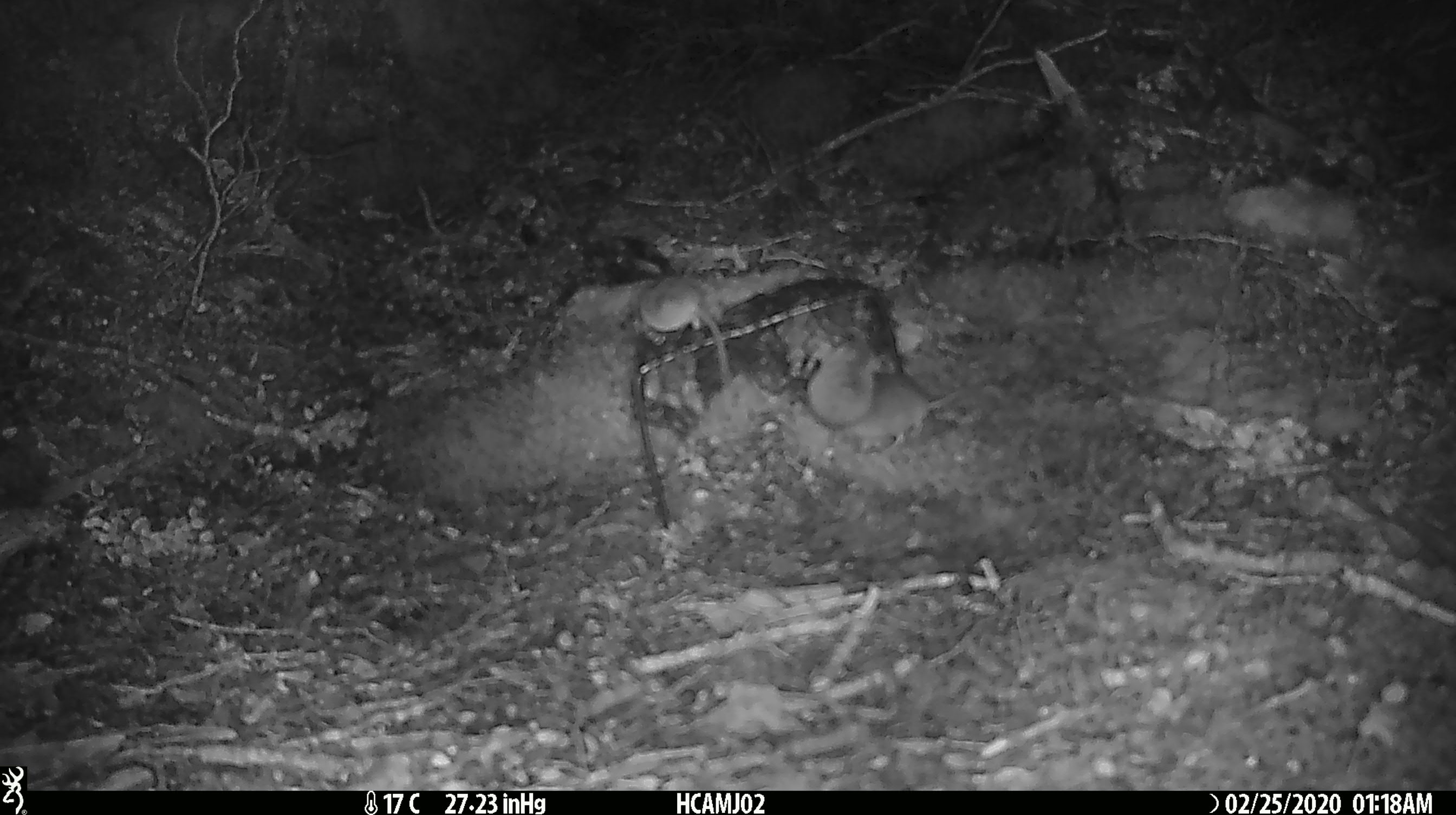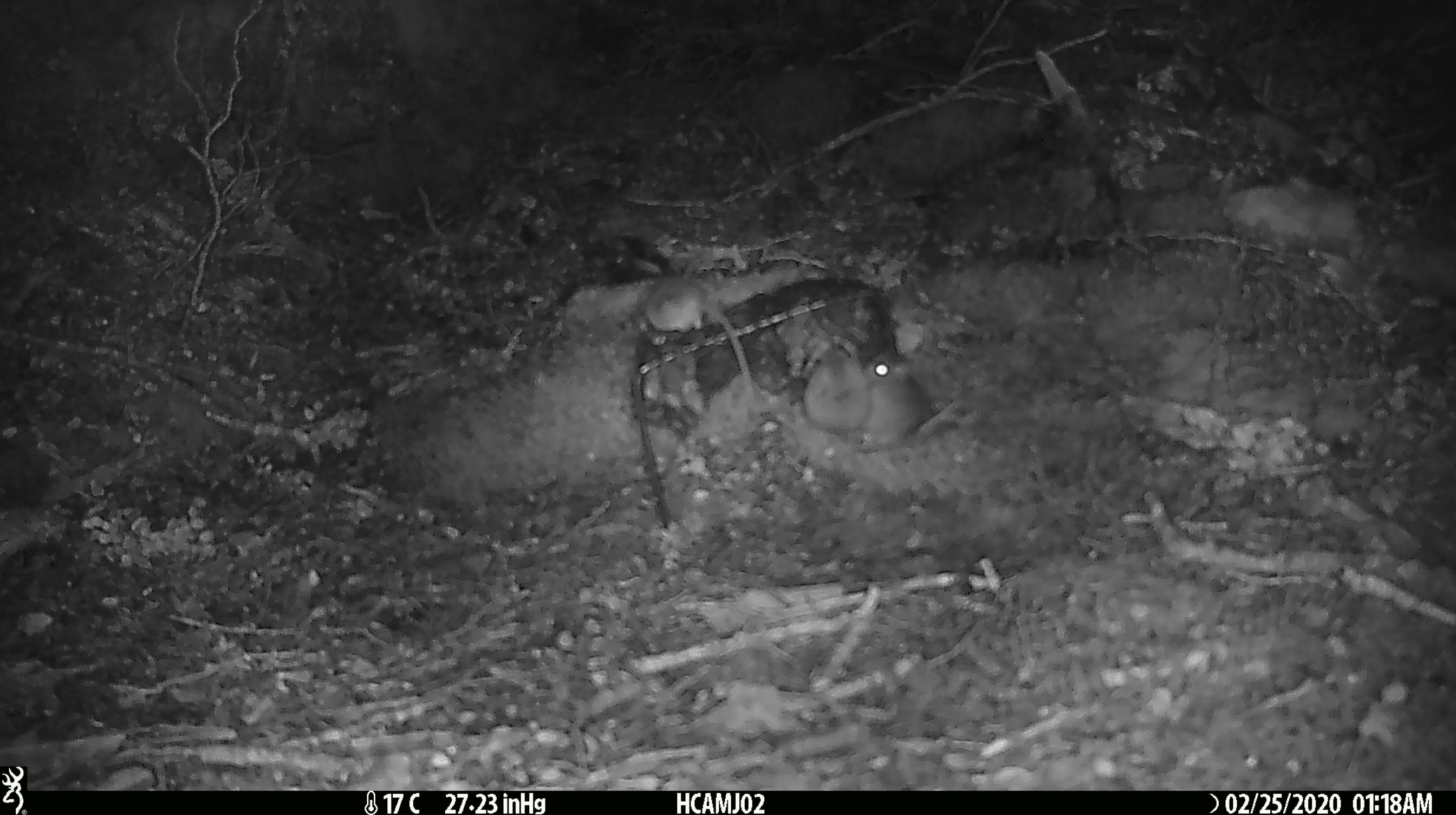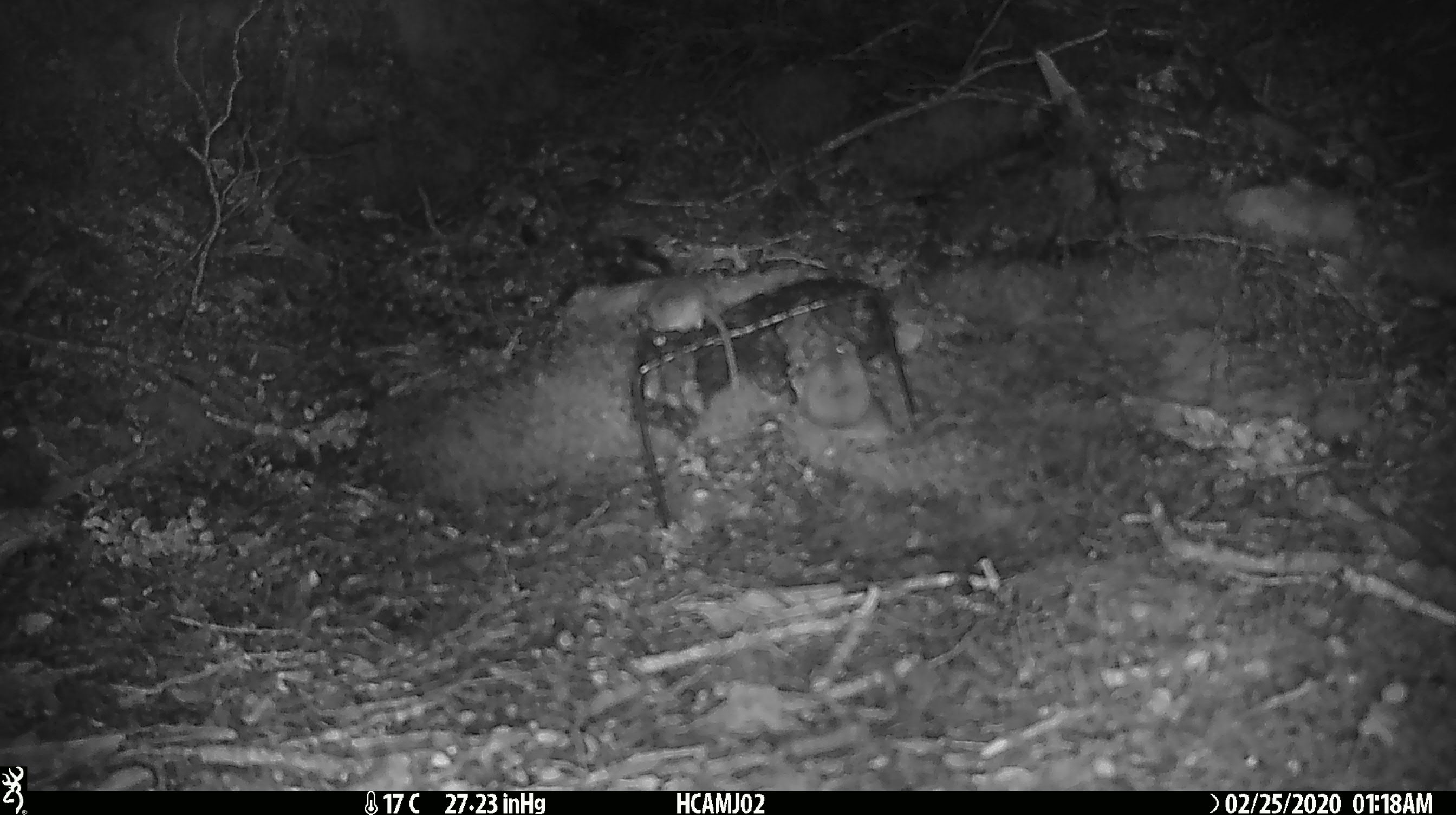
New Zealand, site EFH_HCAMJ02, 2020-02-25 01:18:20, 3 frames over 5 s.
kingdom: Animalia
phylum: Chordata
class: Mammalia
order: Rodentia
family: Muridae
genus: Mus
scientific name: Mus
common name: mouse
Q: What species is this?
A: Mouse (Mus).